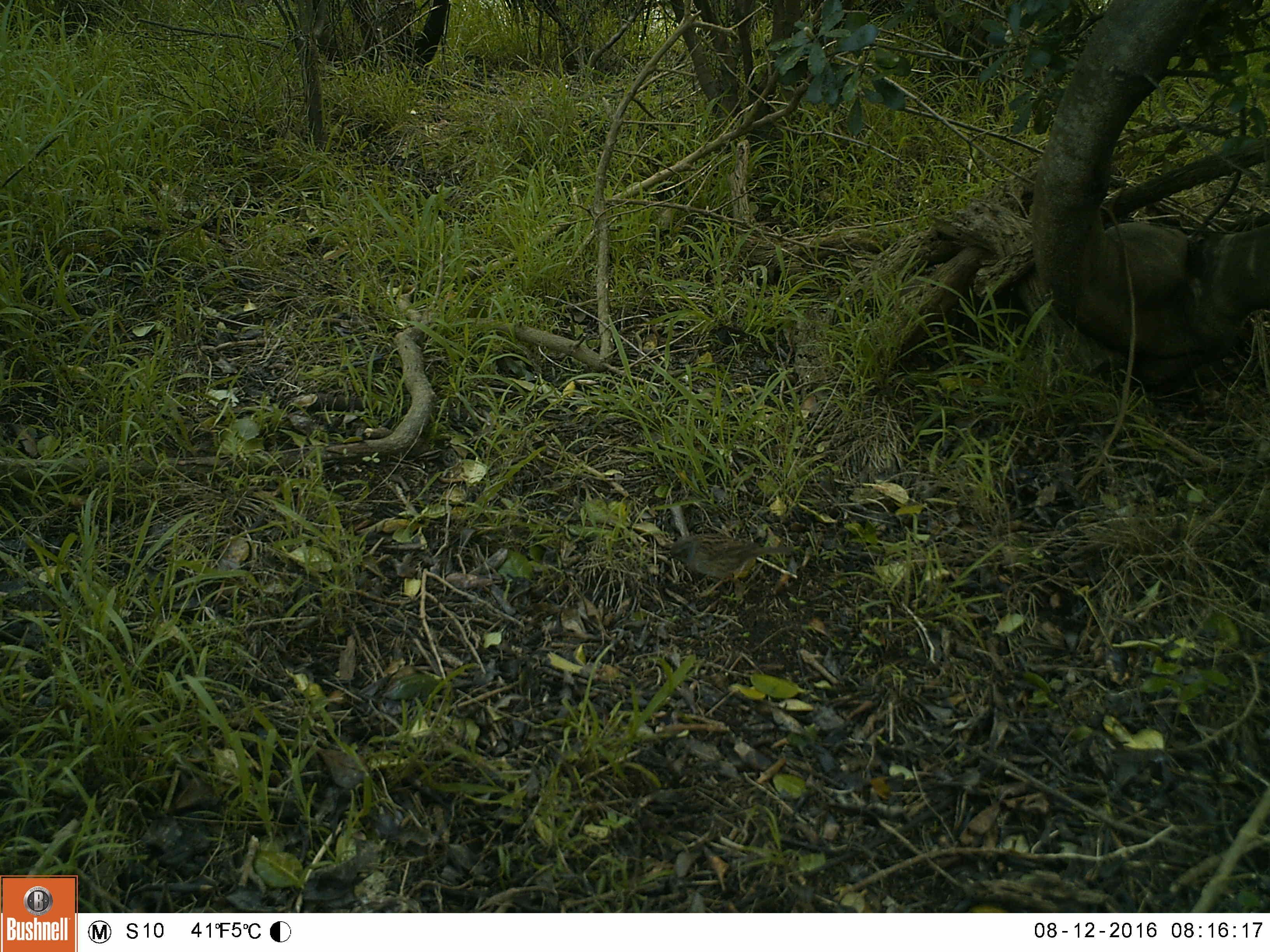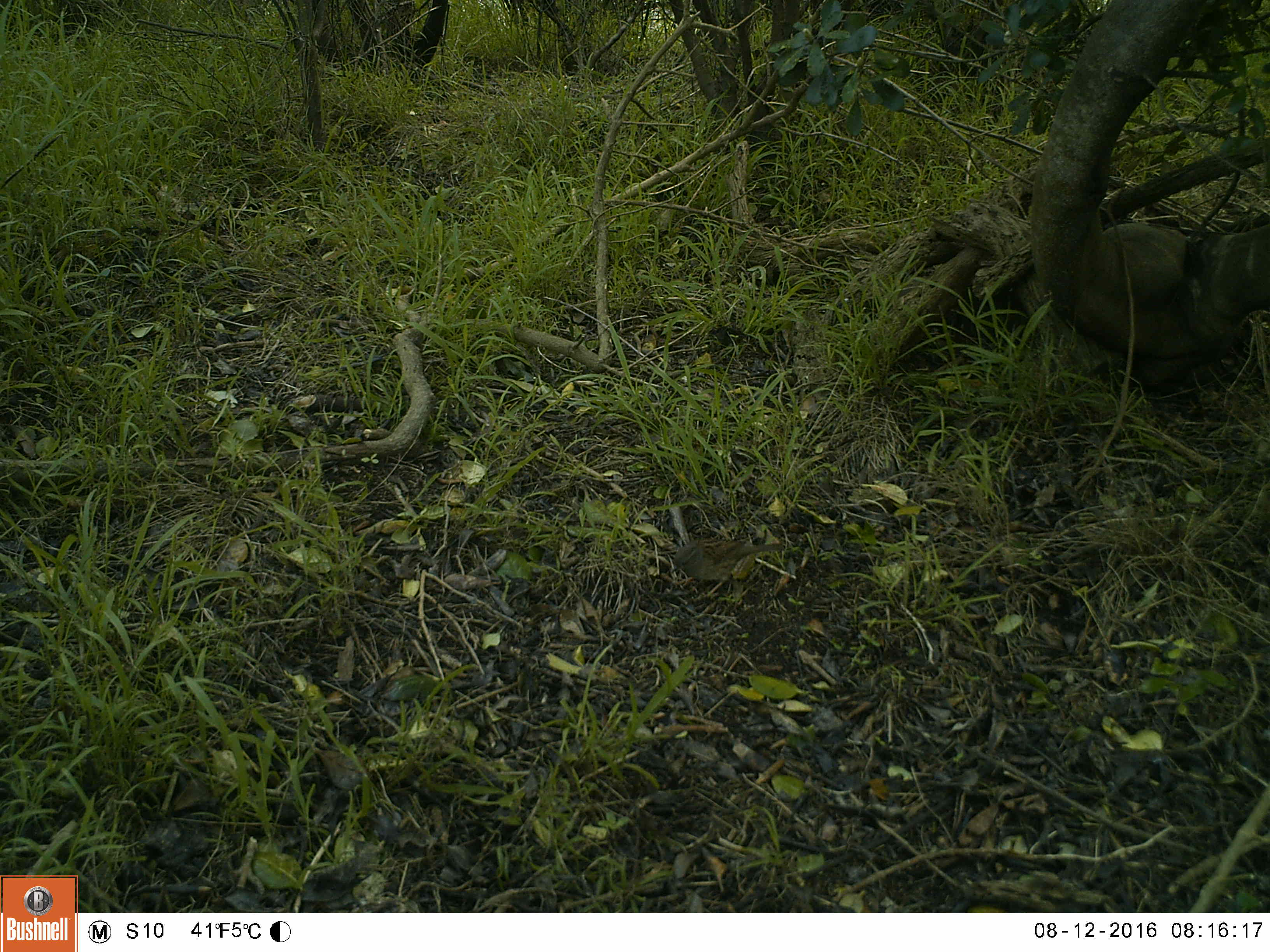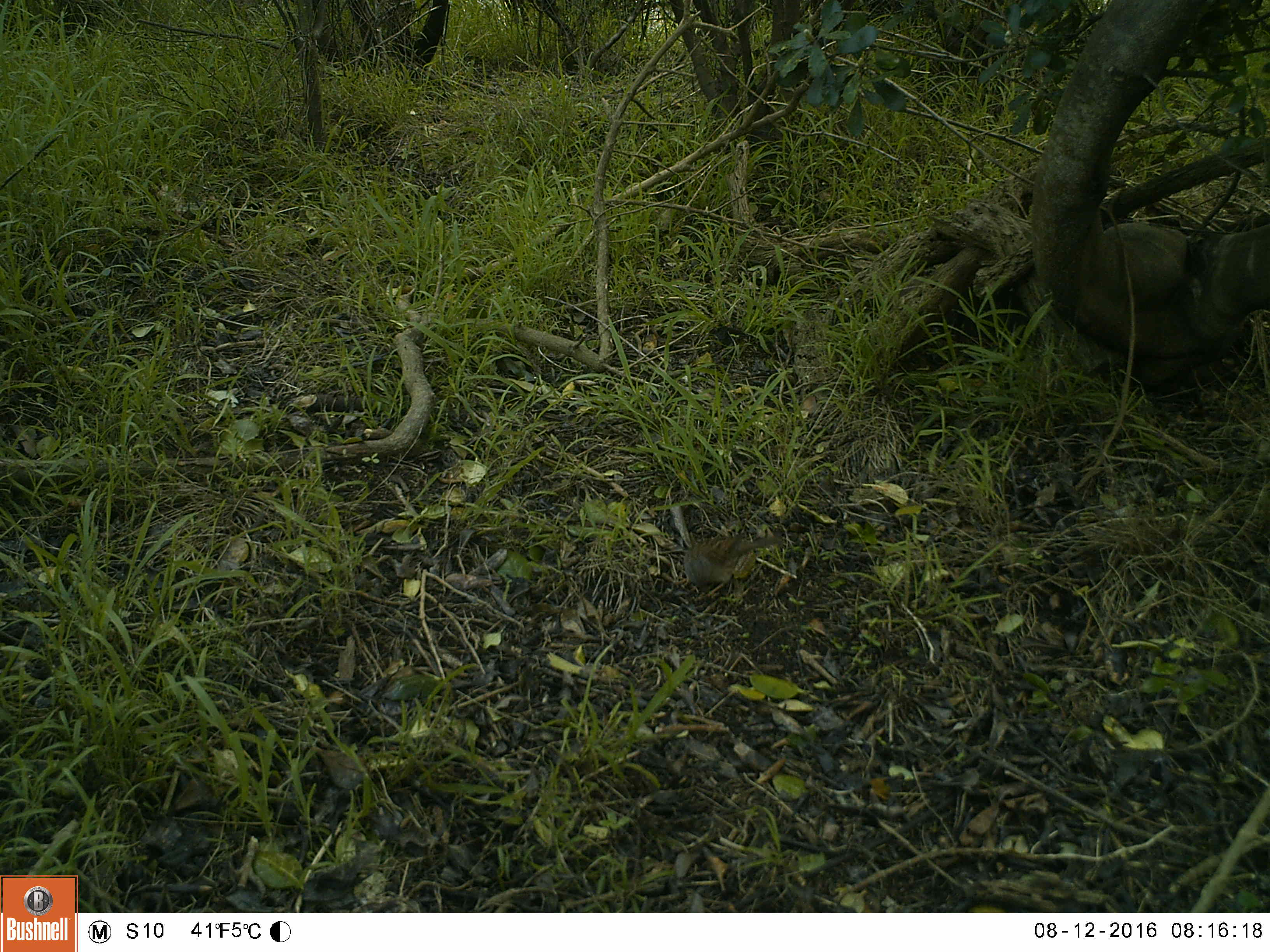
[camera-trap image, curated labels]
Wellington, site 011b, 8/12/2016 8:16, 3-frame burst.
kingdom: Animalia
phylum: Chordata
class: Aves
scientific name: Aves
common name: bird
Bird (Aves).